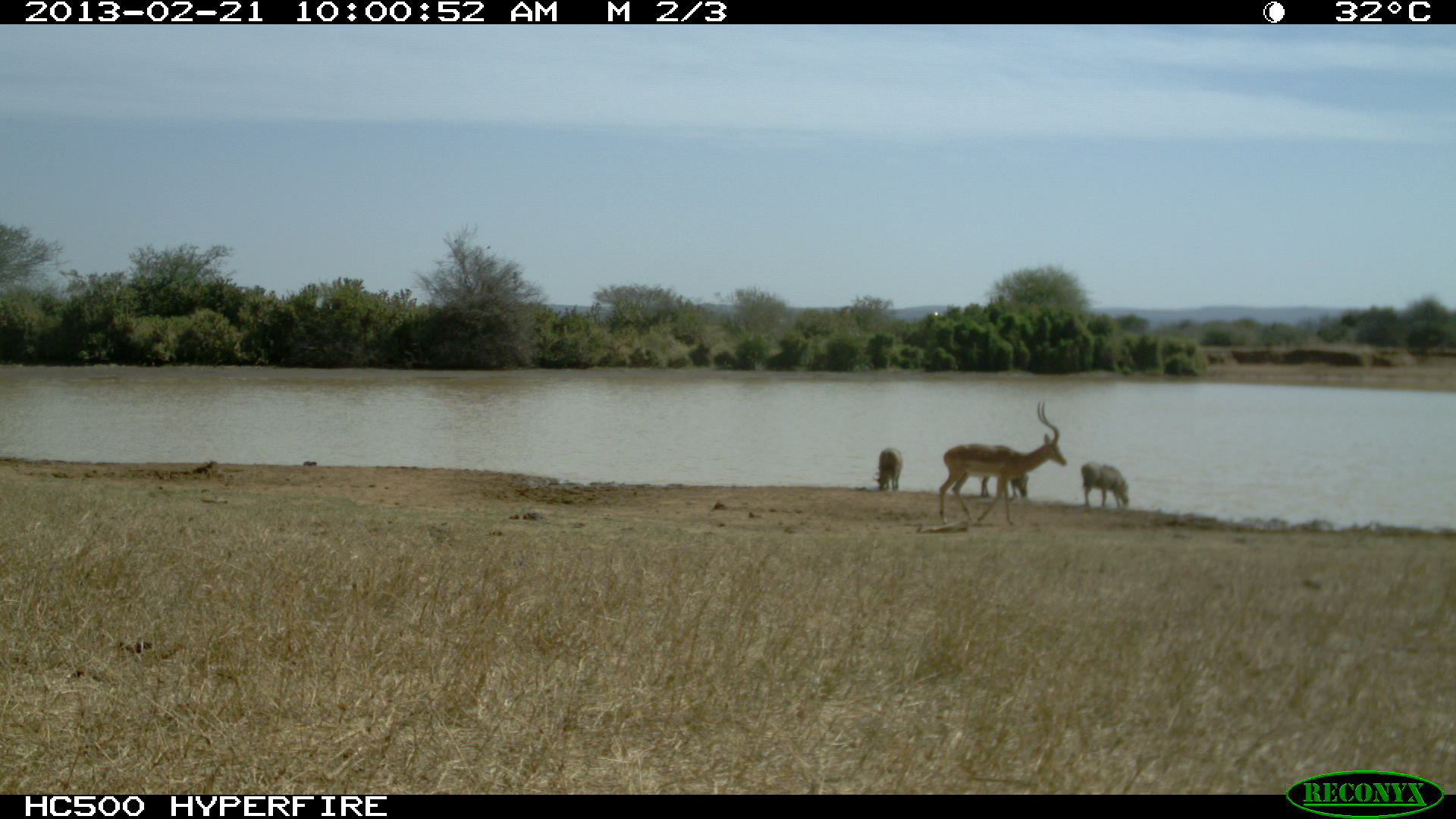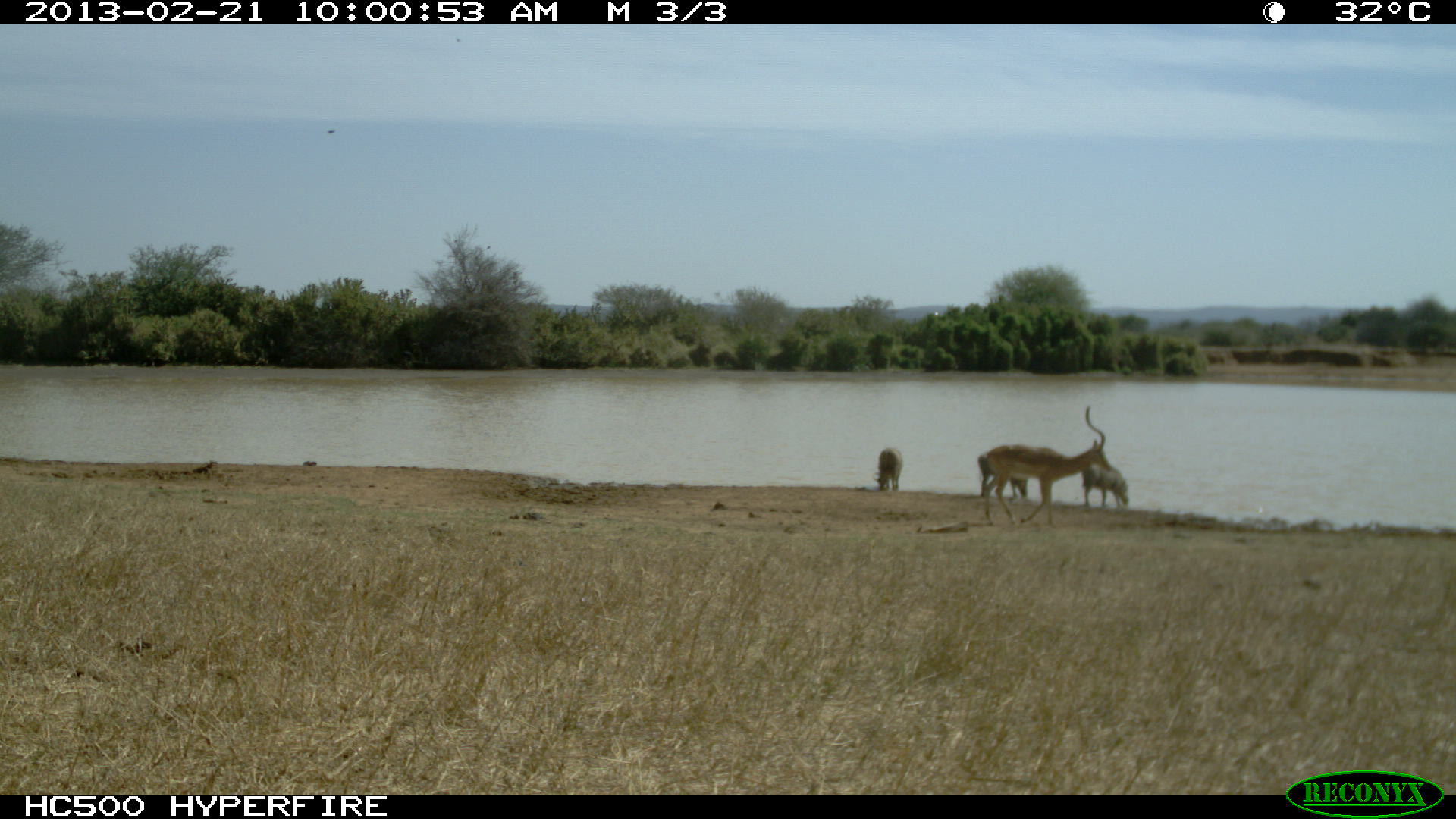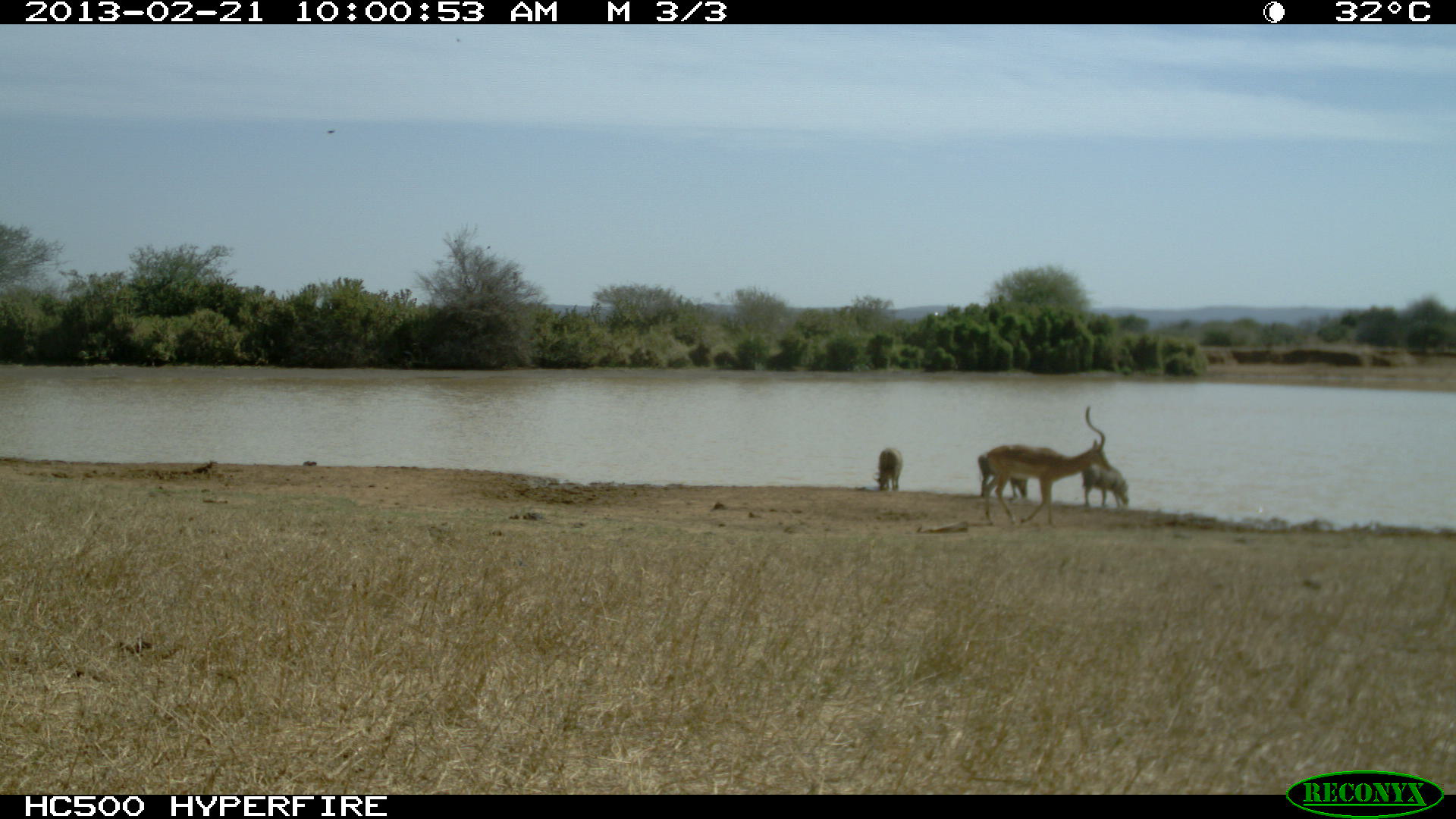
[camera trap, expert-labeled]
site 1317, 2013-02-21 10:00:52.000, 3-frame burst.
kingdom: Animalia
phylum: Chordata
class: Mammalia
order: Artiodactyla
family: Suidae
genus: Phacochoerus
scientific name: Phacochoerus africanus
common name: common warthog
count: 3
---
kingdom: Animalia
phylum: Chordata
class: Mammalia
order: Artiodactyla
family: Bovidae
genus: Aepyceros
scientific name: Aepyceros melampus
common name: impala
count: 1